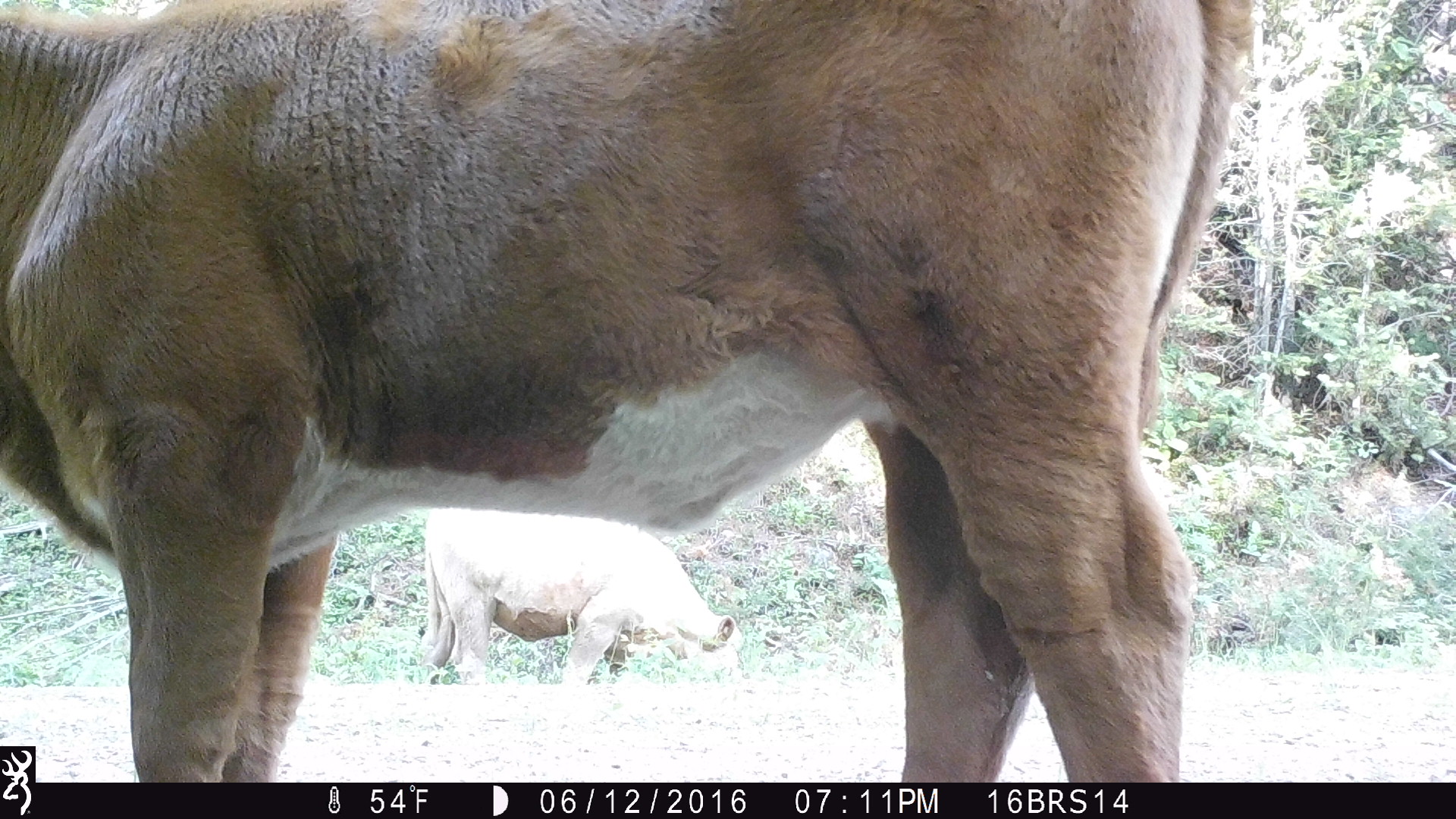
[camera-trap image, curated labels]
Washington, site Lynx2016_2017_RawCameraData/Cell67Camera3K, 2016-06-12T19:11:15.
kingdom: Animalia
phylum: Chordata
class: Mammalia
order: Artiodactyla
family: Bovidae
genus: Bos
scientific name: Bos taurus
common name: domestic cattle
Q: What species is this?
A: Domestic cattle (Bos taurus).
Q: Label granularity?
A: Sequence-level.